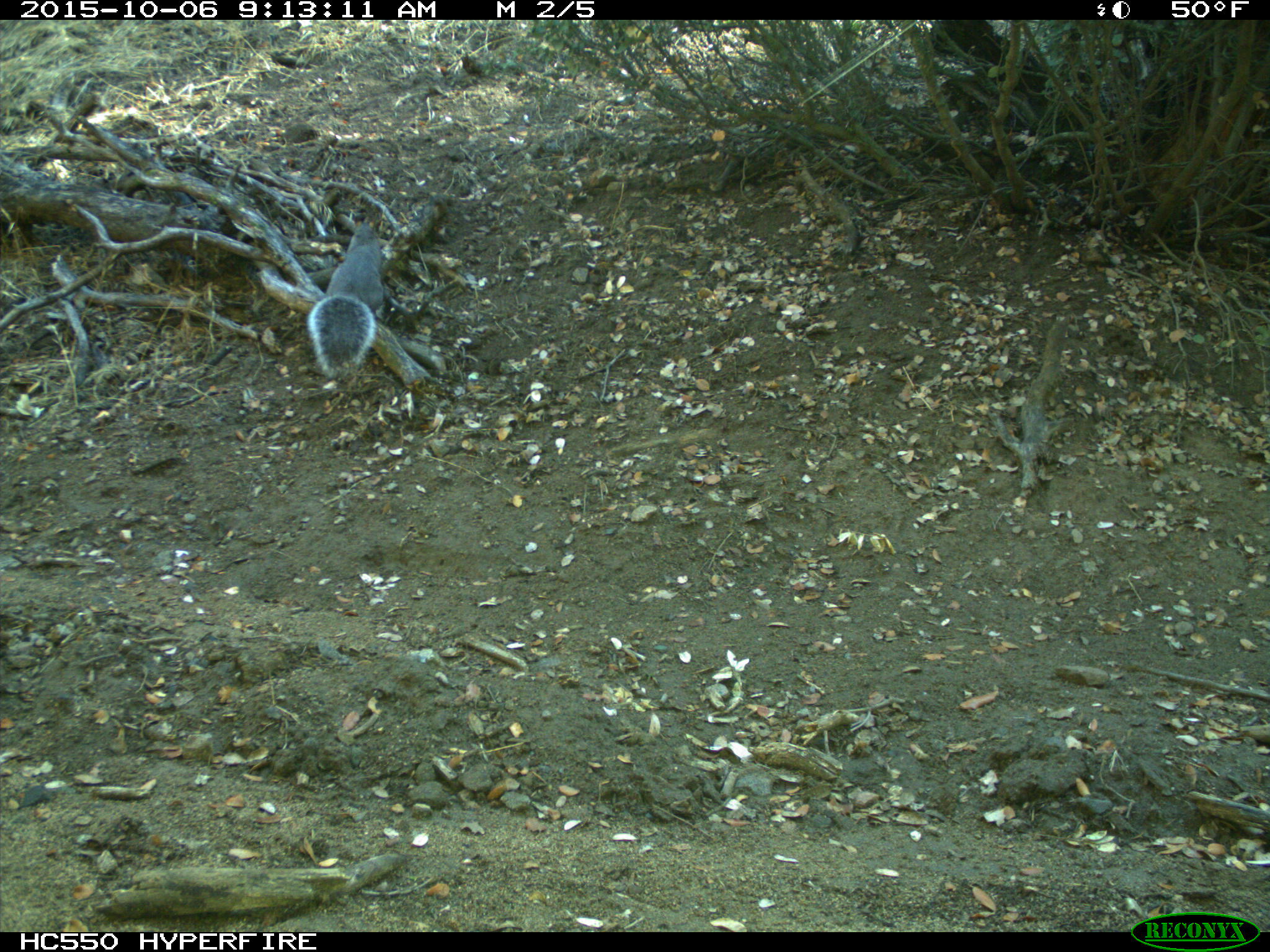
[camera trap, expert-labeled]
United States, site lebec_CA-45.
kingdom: Animalia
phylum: Chordata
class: Mammalia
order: Rodentia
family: Sciuridae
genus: Sciurus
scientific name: Sciurus carolinensis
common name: eastern gray squirrel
Sciurus carolinensis (eastern gray squirrel).